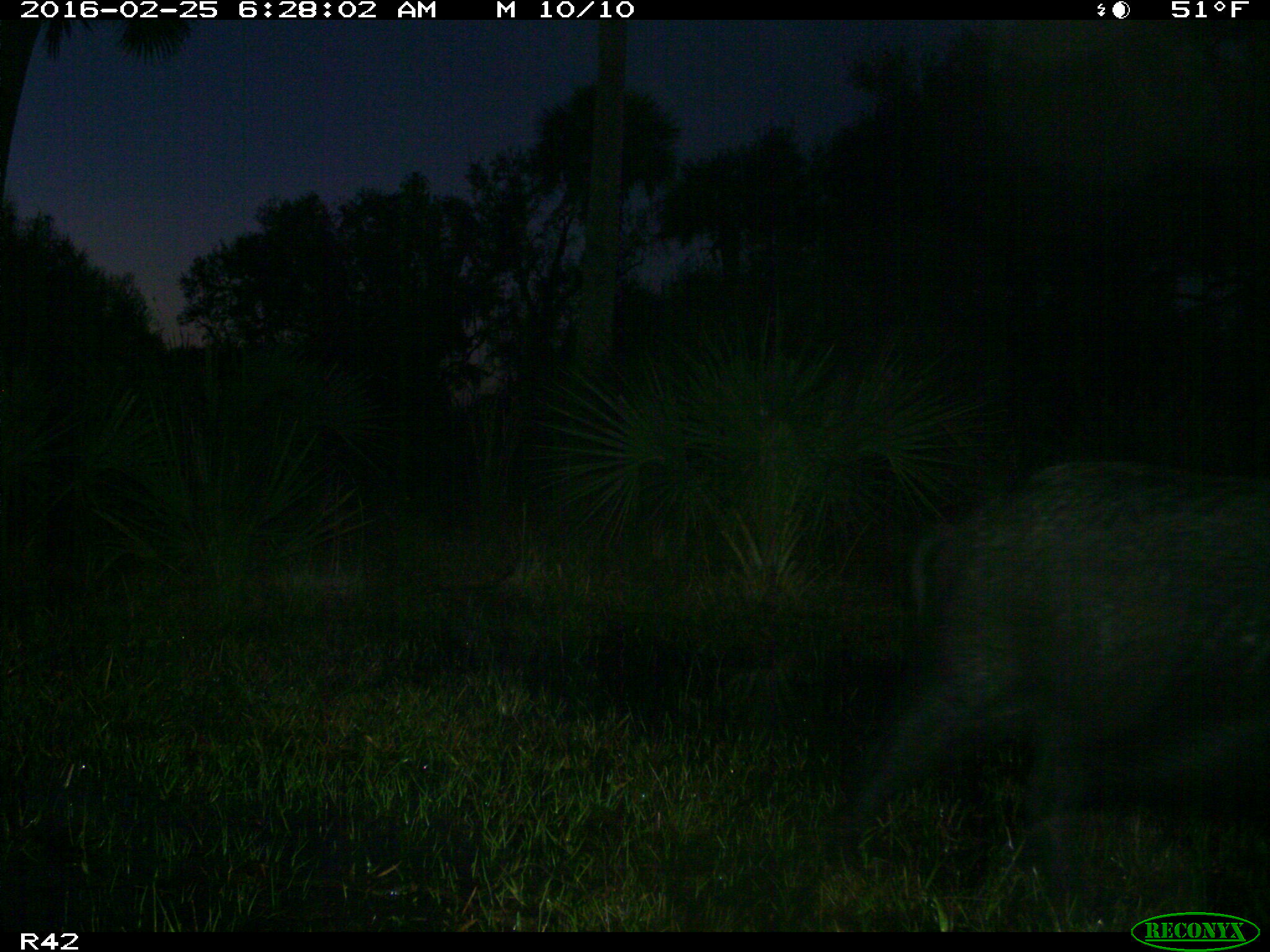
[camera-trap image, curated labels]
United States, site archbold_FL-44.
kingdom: Animalia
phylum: Chordata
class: Mammalia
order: Artiodactyla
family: Suidae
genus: Sus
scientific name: Sus scrofa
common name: wild boar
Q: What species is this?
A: Sus scrofa (wild boar).